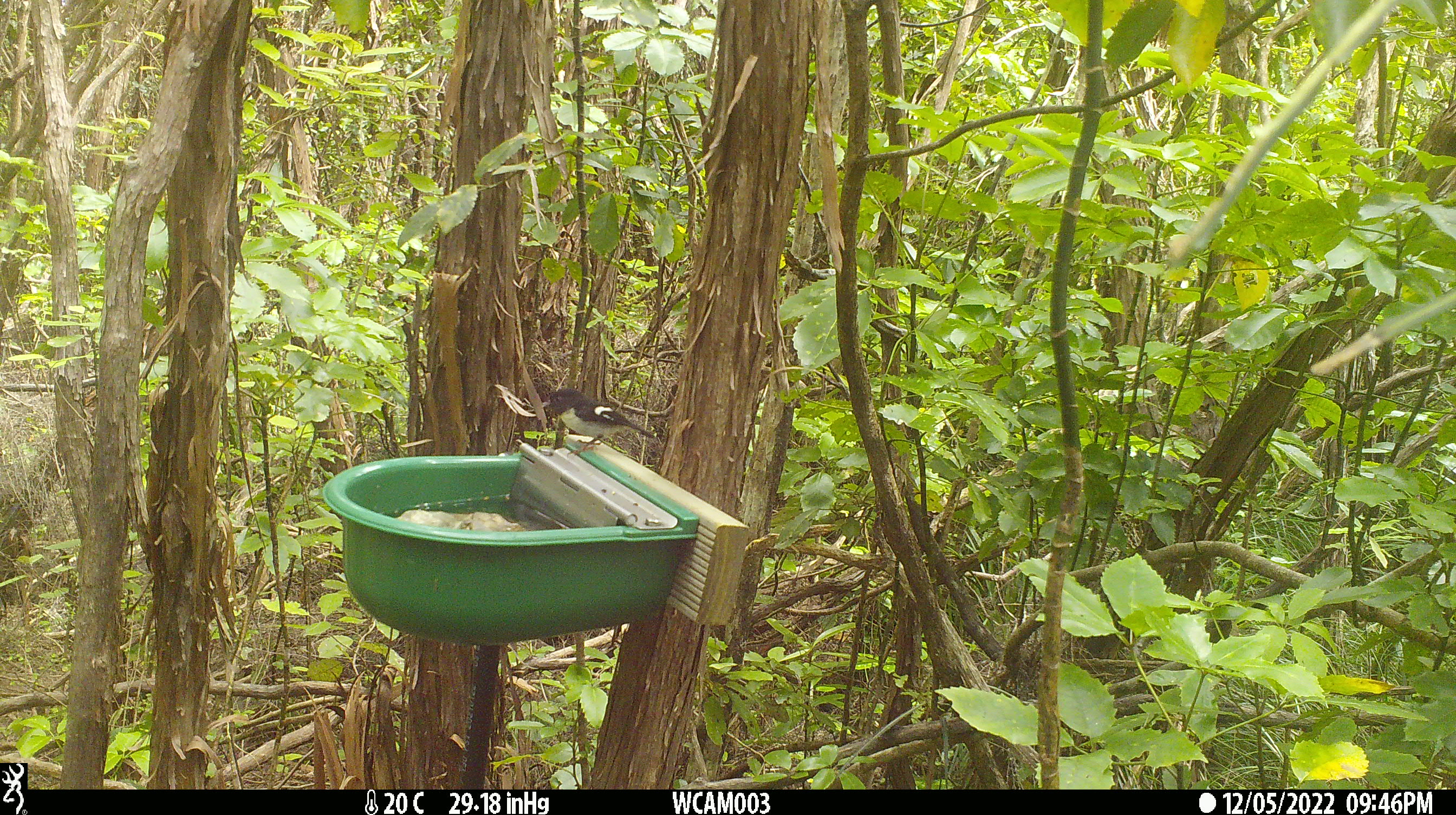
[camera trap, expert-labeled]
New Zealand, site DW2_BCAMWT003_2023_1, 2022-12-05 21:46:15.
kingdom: Animalia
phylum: Chordata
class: Aves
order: Passeriformes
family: Petroicidae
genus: Petroica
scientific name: Petroica macrocephala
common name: tomtit